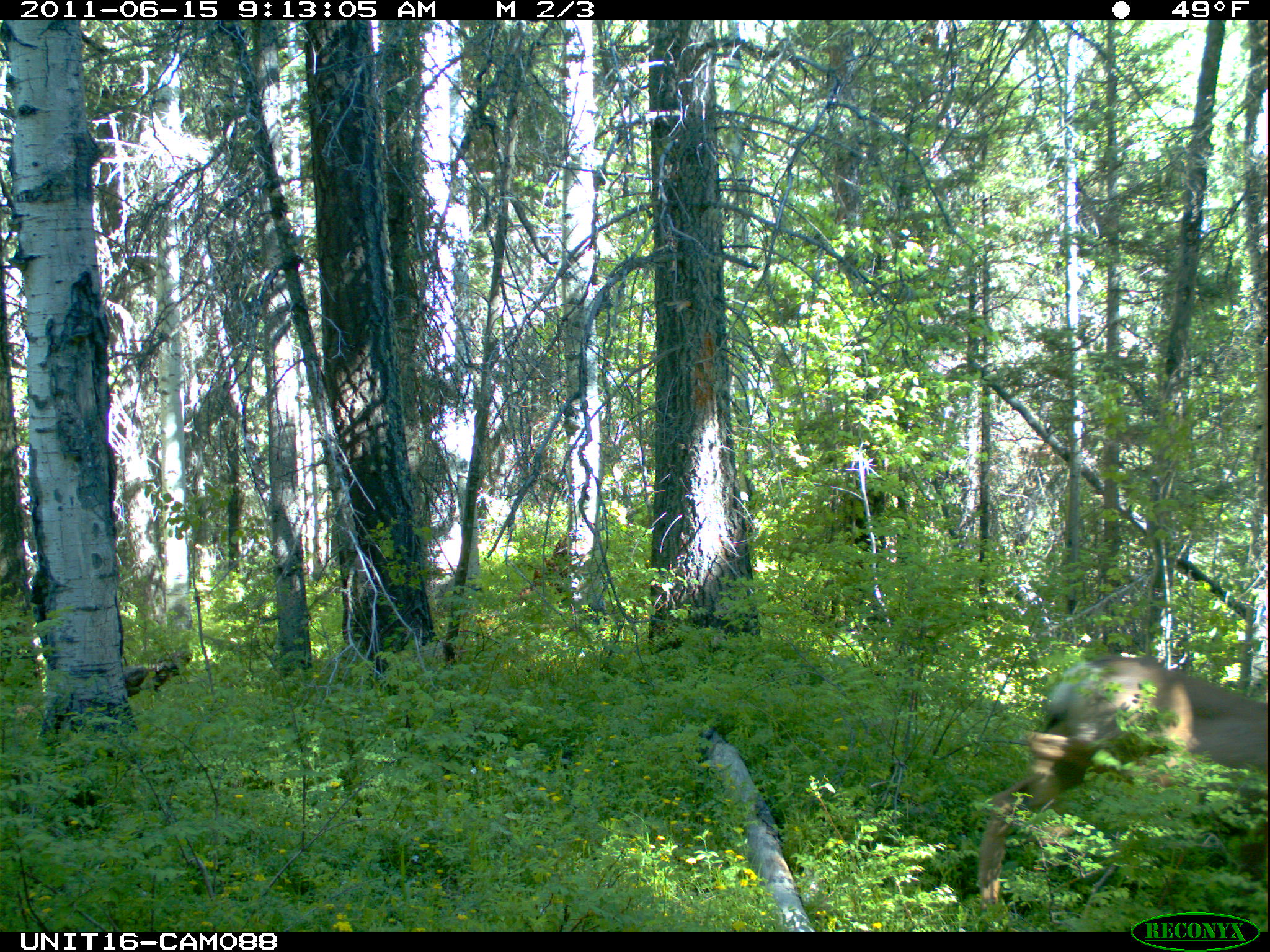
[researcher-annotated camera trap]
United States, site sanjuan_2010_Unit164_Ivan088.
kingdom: Animalia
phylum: Chordata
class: Mammalia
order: Artiodactyla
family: Cervidae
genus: Odocoileus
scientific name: Odocoileus hemionus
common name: mule deer